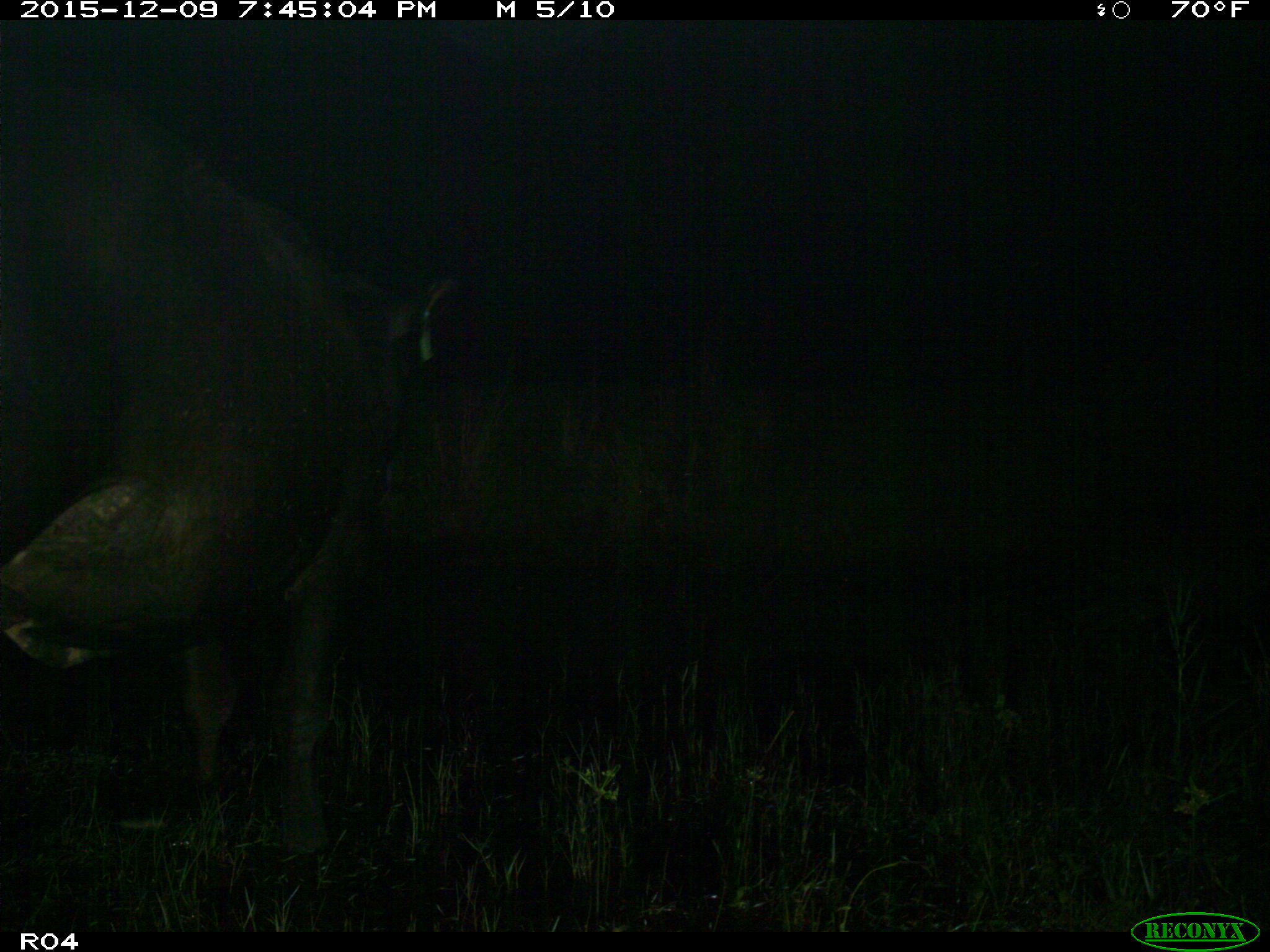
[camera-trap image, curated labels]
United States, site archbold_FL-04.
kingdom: Animalia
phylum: Chordata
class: Mammalia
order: Artiodactyla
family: Bovidae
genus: Bos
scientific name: Bos taurus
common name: domestic cow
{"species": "Bos taurus (domestic cow)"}